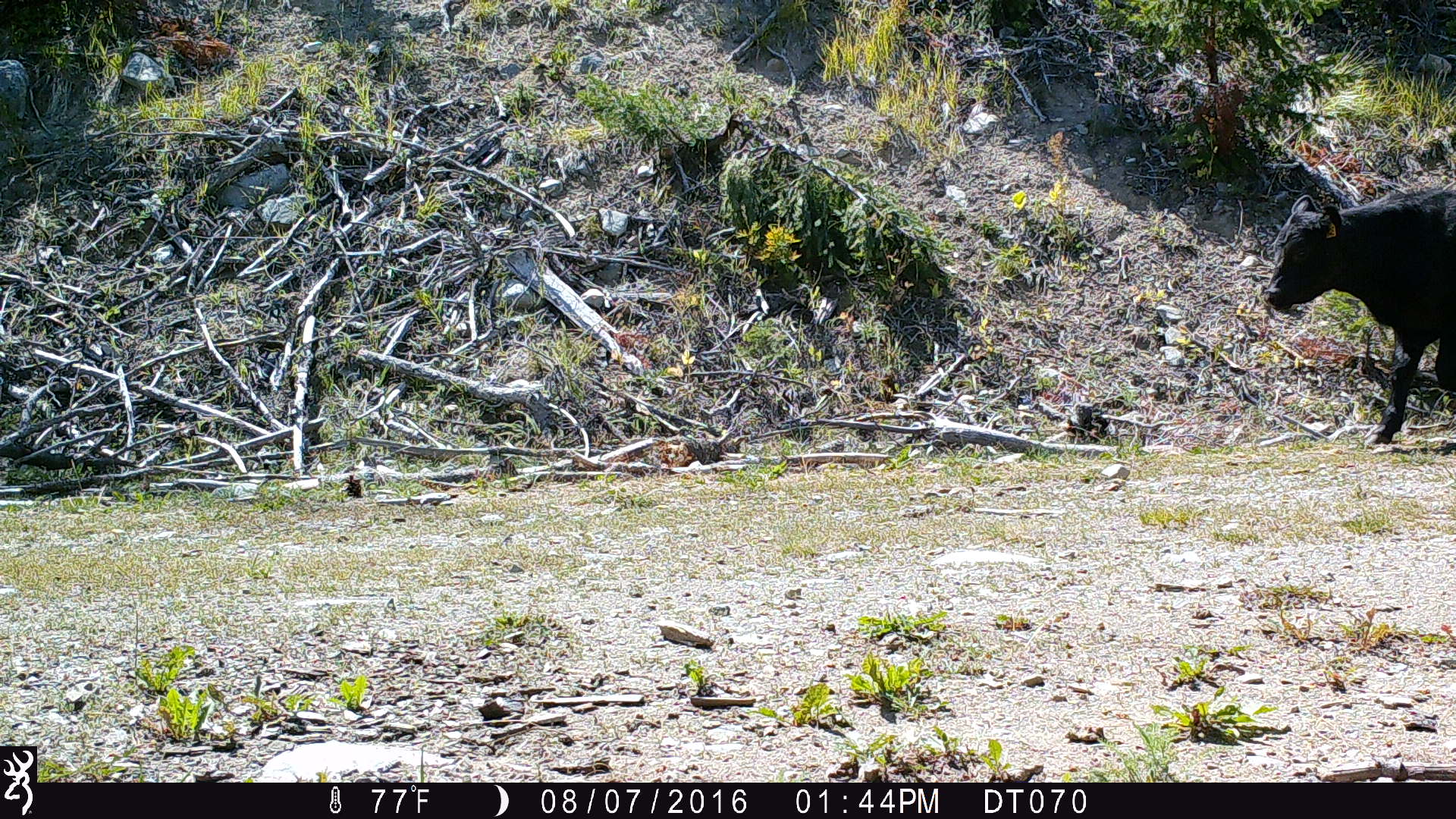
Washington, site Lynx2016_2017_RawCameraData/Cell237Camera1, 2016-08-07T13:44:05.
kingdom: Animalia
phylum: Chordata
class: Mammalia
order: Artiodactyla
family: Bovidae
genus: Bos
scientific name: Bos taurus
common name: domestic cattle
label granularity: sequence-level